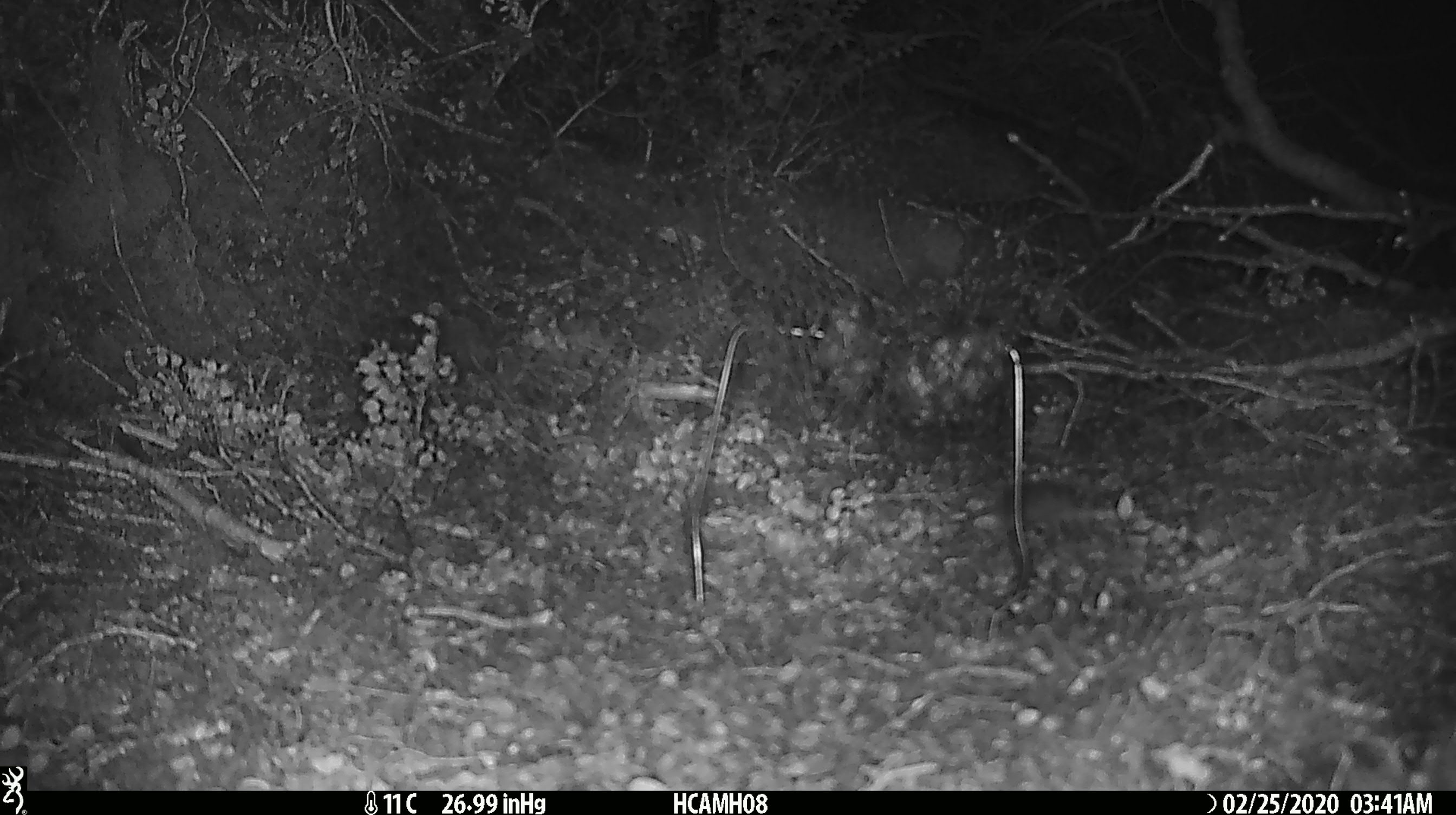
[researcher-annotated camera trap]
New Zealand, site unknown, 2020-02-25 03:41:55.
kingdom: Animalia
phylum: Chordata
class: Mammalia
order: Rodentia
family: Muridae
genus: Mus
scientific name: Mus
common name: mouse